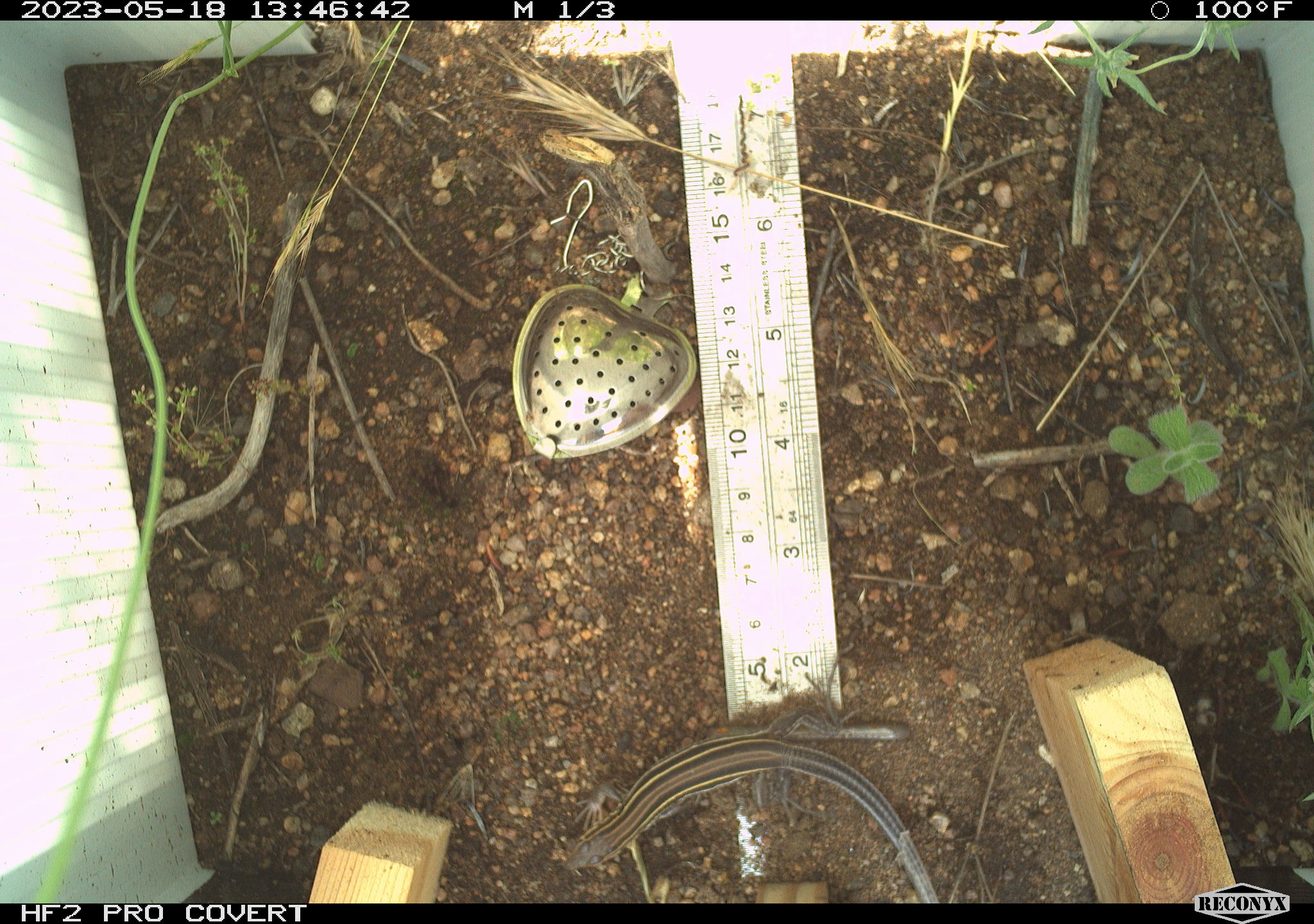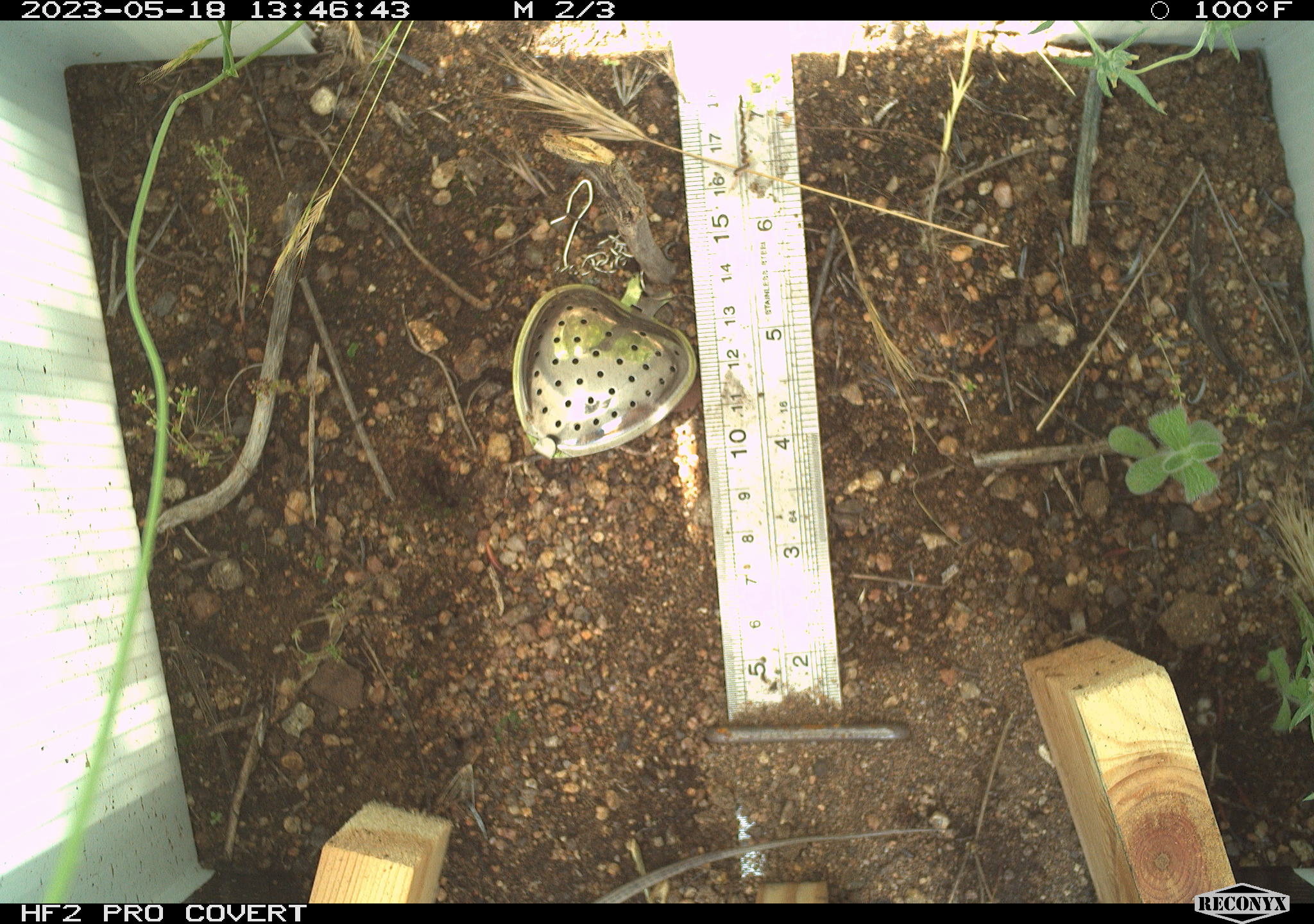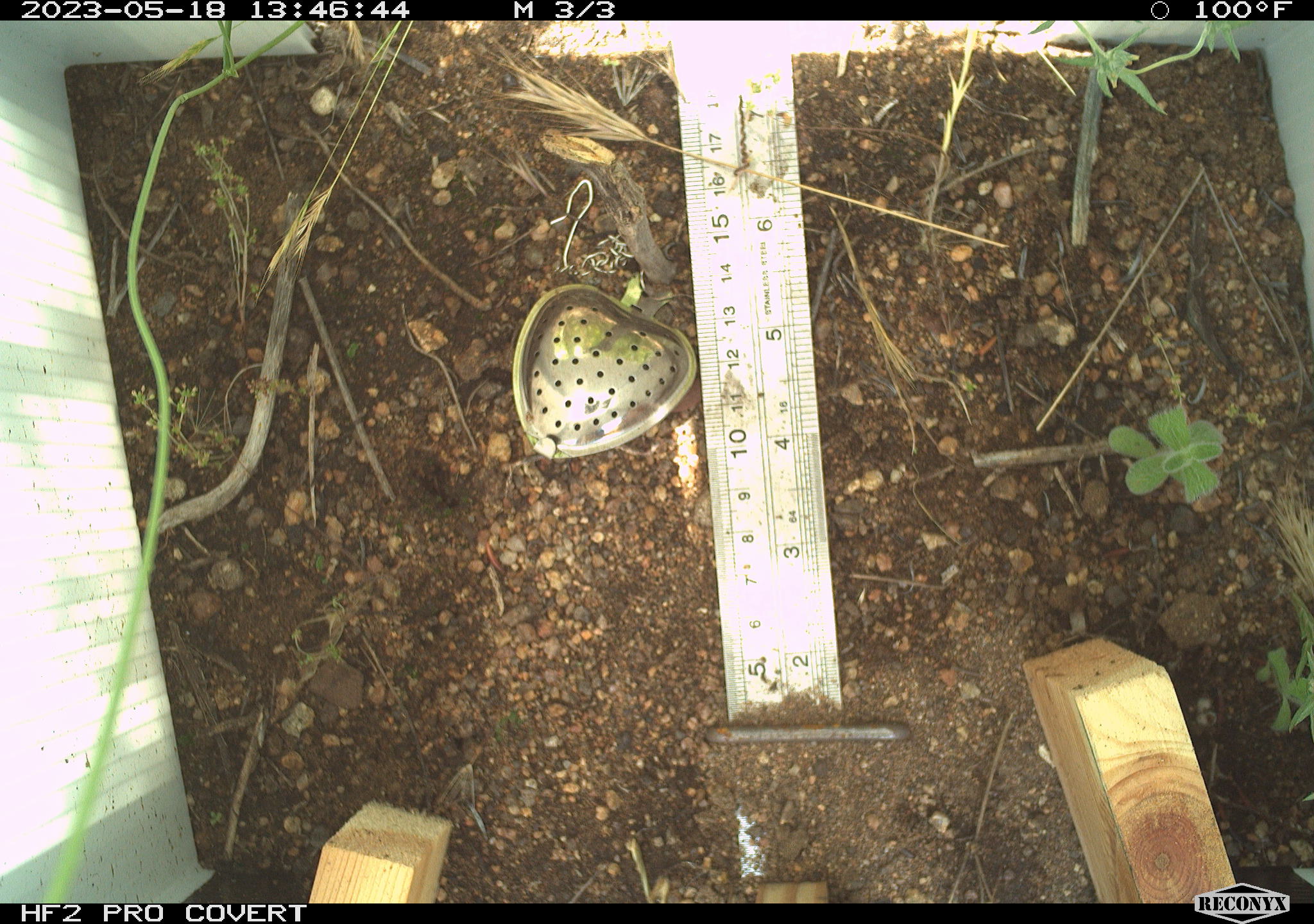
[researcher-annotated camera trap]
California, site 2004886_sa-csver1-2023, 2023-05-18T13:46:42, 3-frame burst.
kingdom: Animalia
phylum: Chordata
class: Reptilia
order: Squamata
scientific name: Squamata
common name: lizards and snakes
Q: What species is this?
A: Lizards and snakes (Squamata).